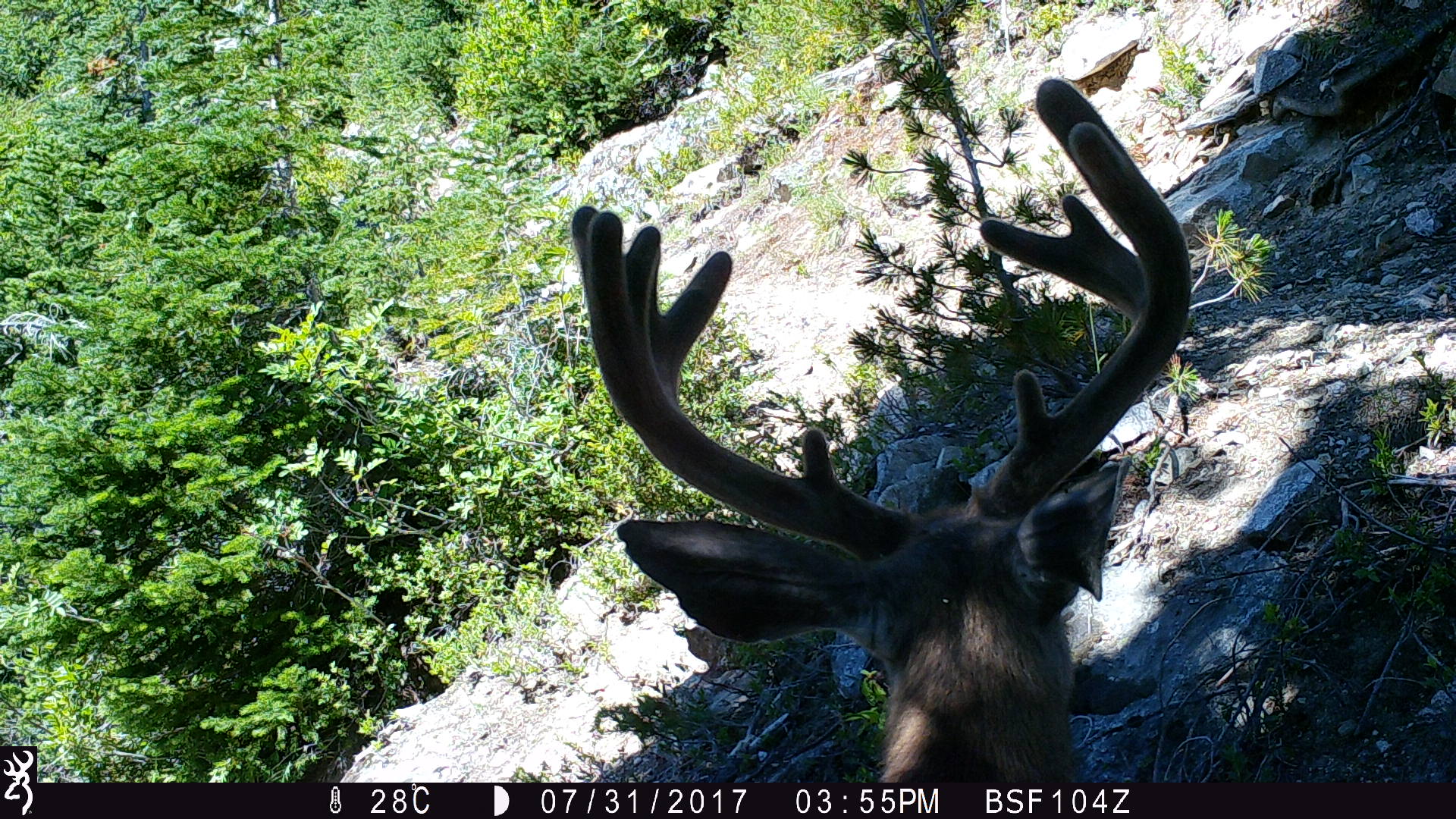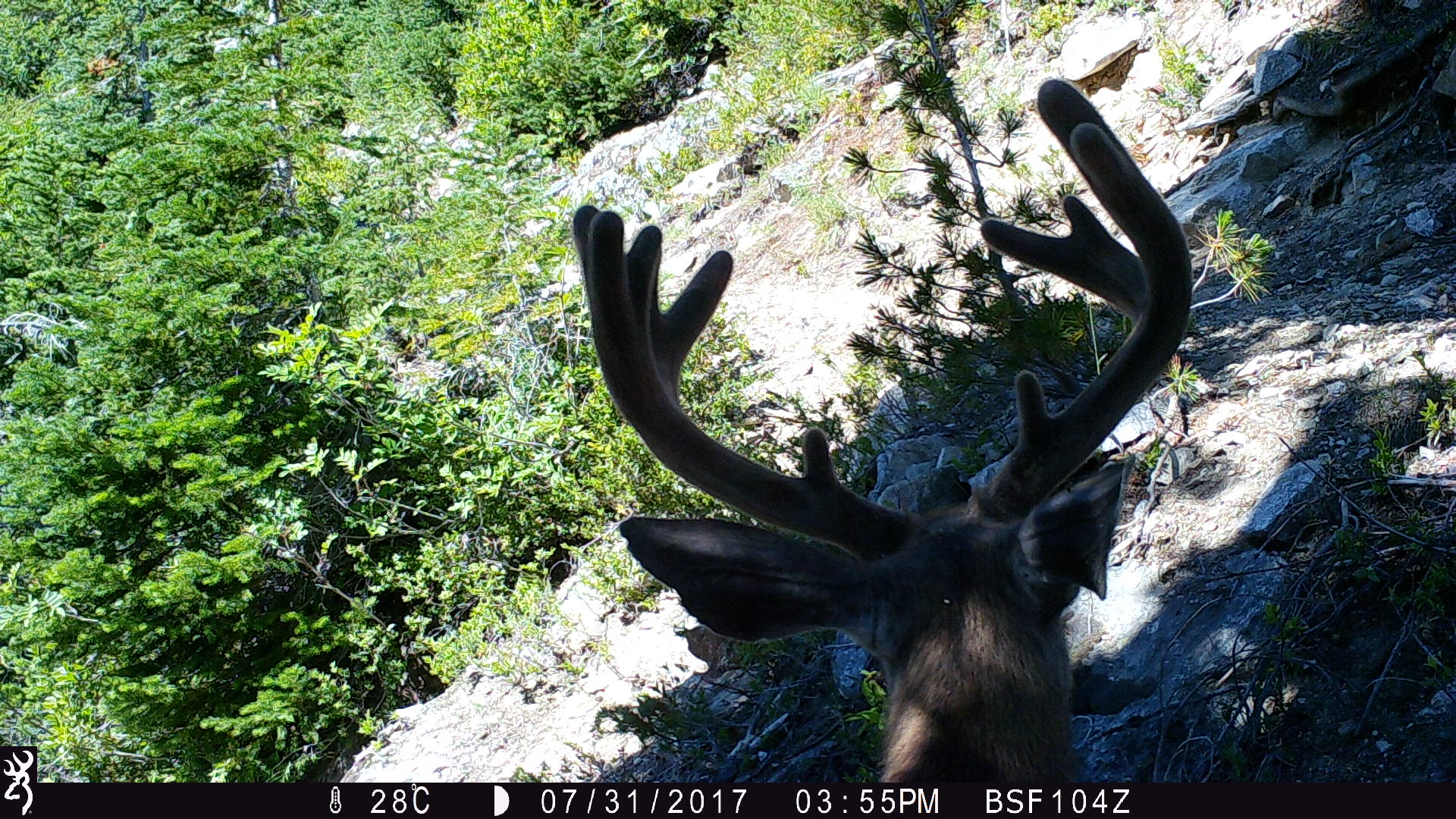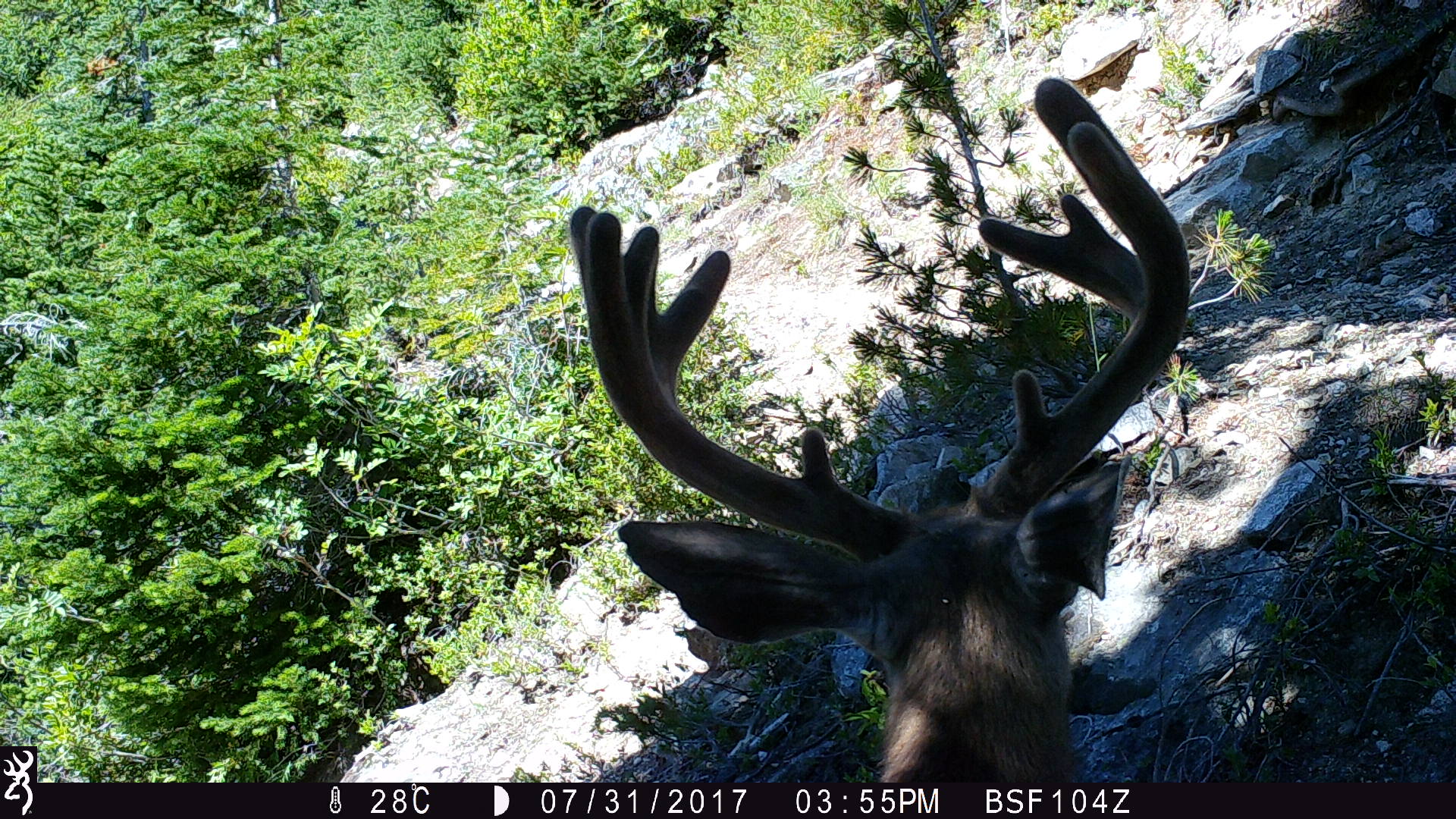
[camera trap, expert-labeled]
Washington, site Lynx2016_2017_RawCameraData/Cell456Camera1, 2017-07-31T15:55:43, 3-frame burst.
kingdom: Animalia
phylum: Chordata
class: Mammalia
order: Artiodactyla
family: Cervidae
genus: Odocoileus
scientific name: Odocoileus hemionus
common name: mule deer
Odocoileus hemionus (mule deer). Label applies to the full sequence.